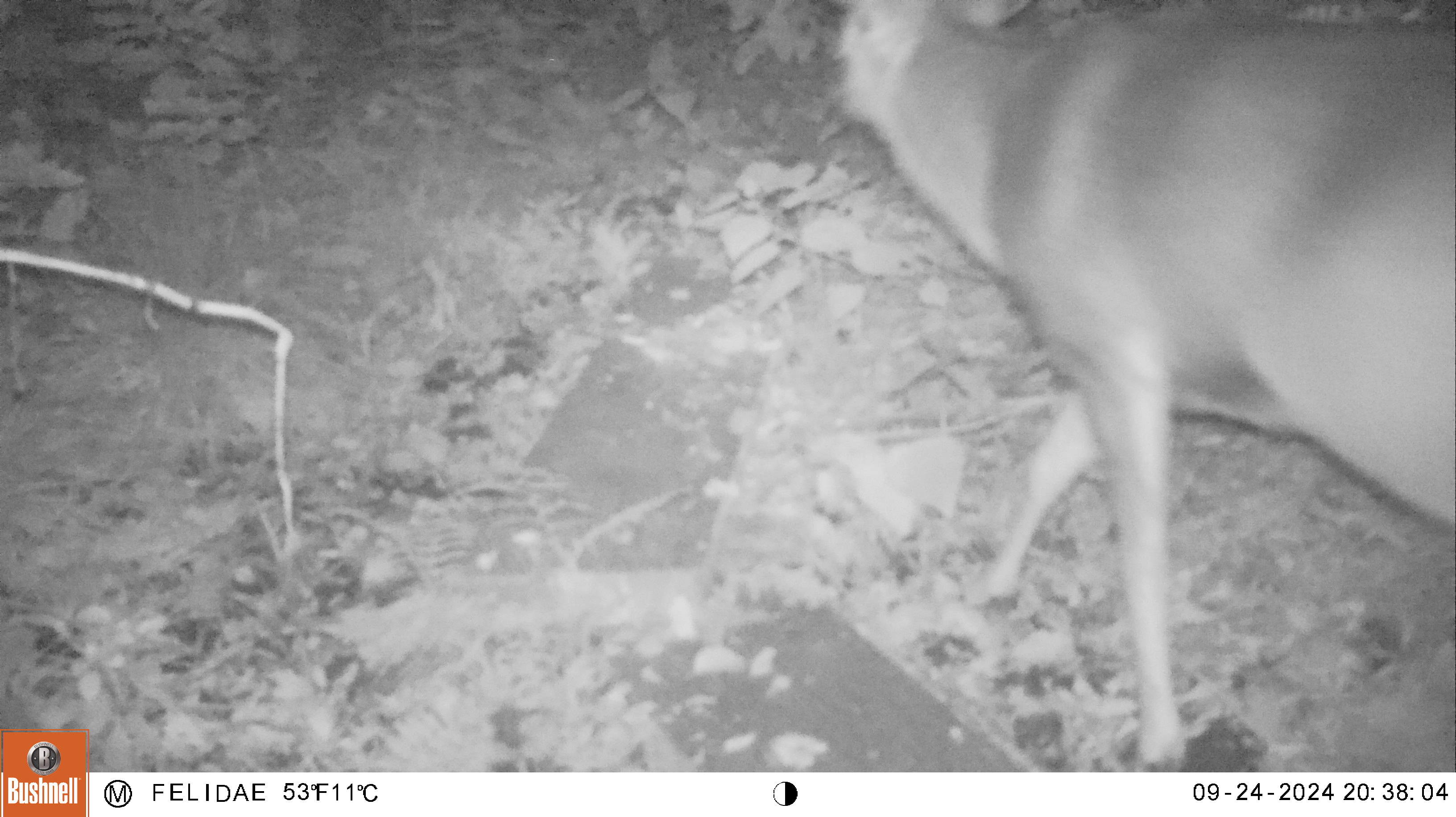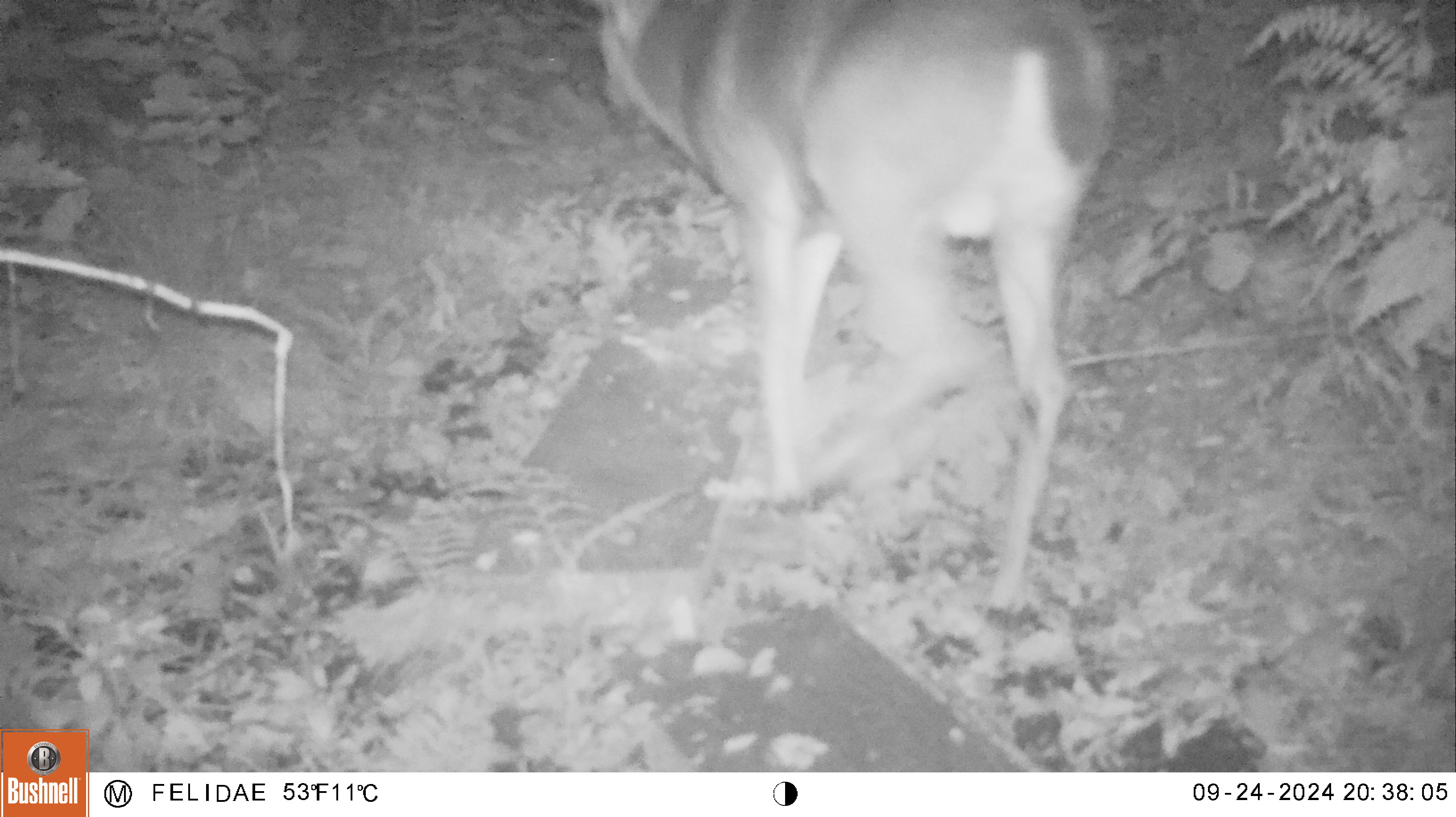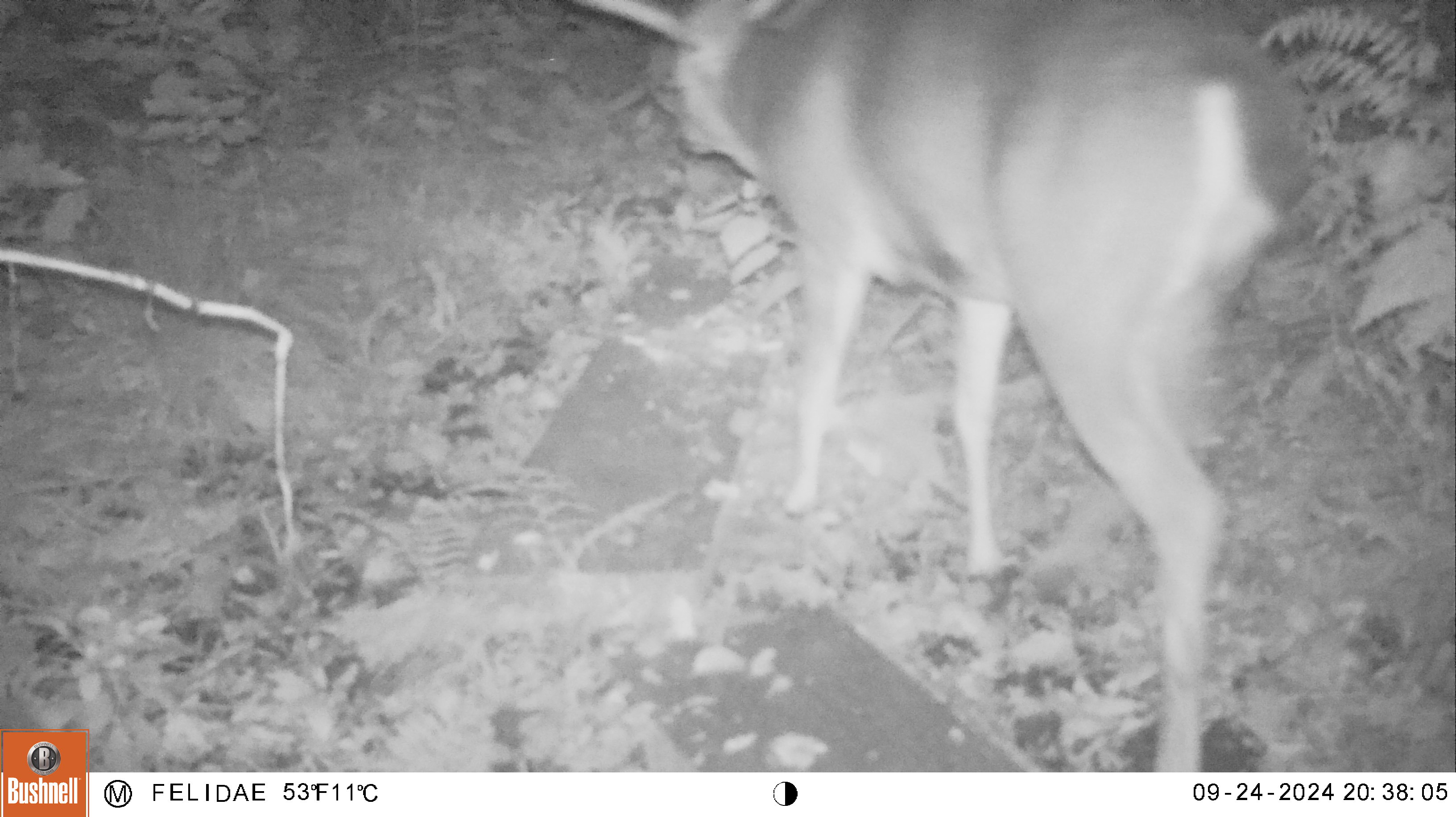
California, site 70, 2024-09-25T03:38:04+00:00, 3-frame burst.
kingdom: Animalia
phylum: Chordata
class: Mammalia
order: Artiodactyla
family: Cervidae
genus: Odocoileus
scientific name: Odocoileus hemionus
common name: mule deer